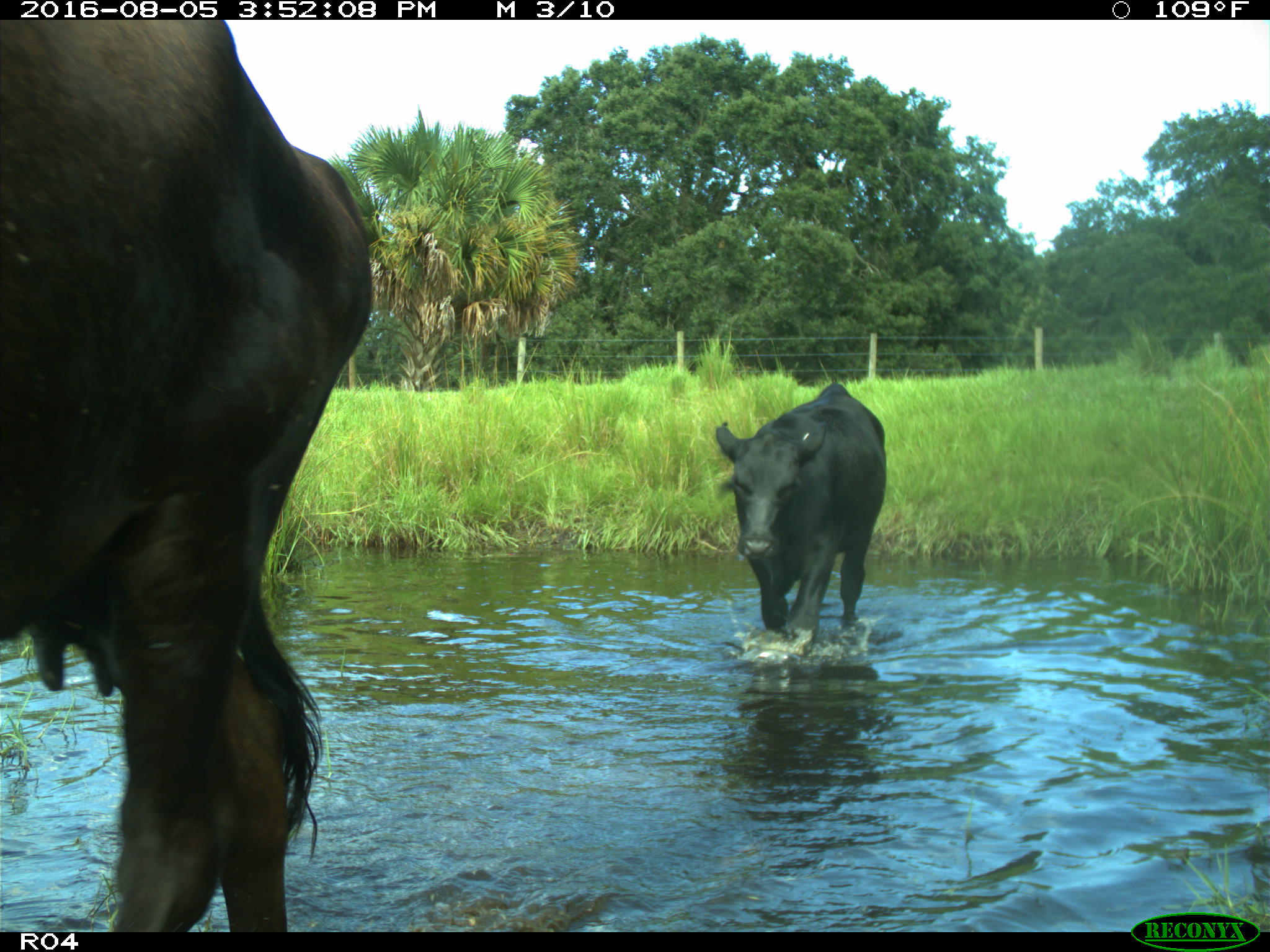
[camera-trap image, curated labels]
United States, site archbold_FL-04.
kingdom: Animalia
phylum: Chordata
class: Mammalia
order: Artiodactyla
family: Bovidae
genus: Bos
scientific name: Bos taurus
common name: domestic cow